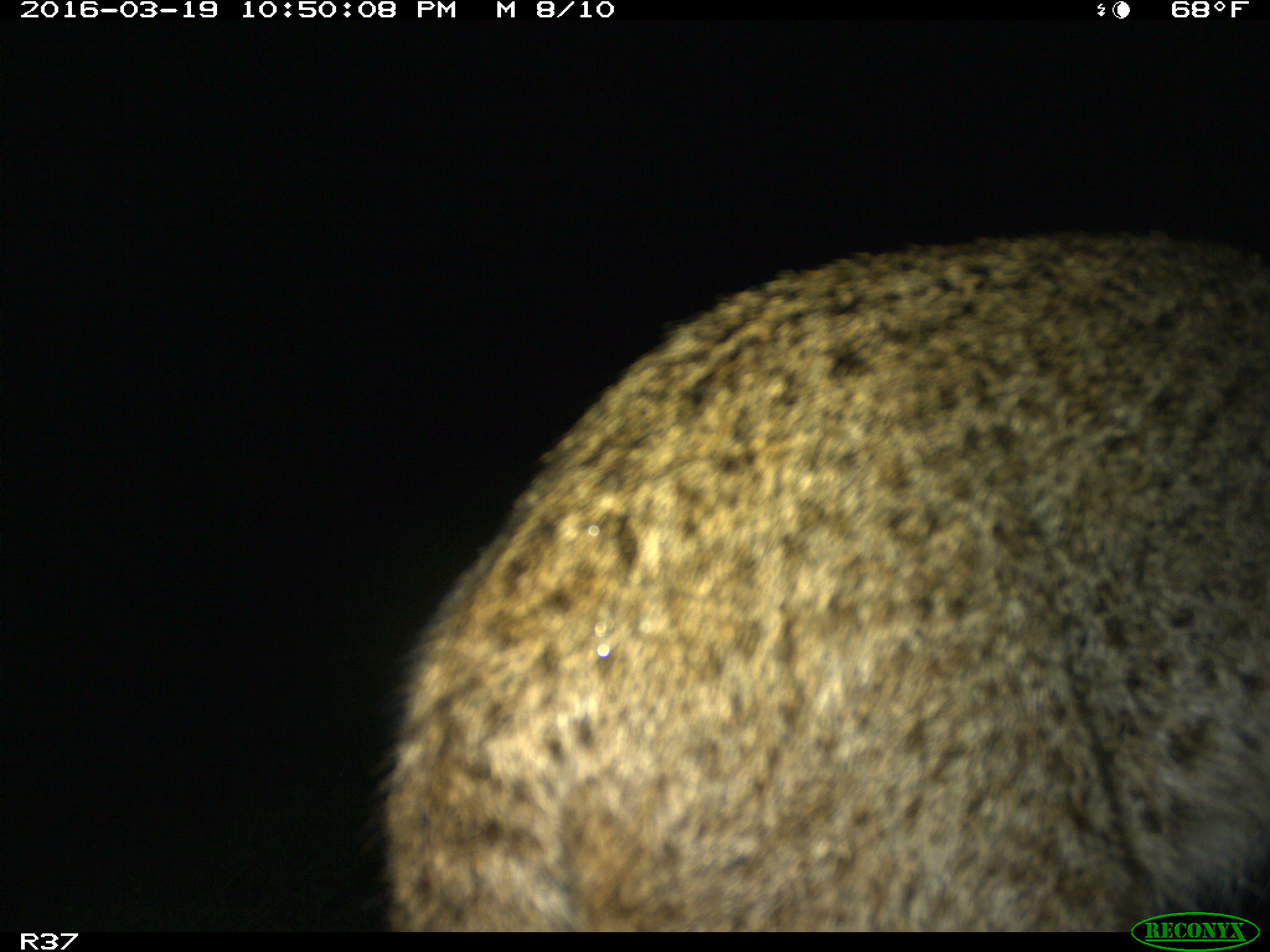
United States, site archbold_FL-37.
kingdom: Animalia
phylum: Chordata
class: Mammalia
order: Carnivora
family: Felidae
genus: Lynx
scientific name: Lynx rufus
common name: bobcat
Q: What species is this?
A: Lynx rufus (bobcat).